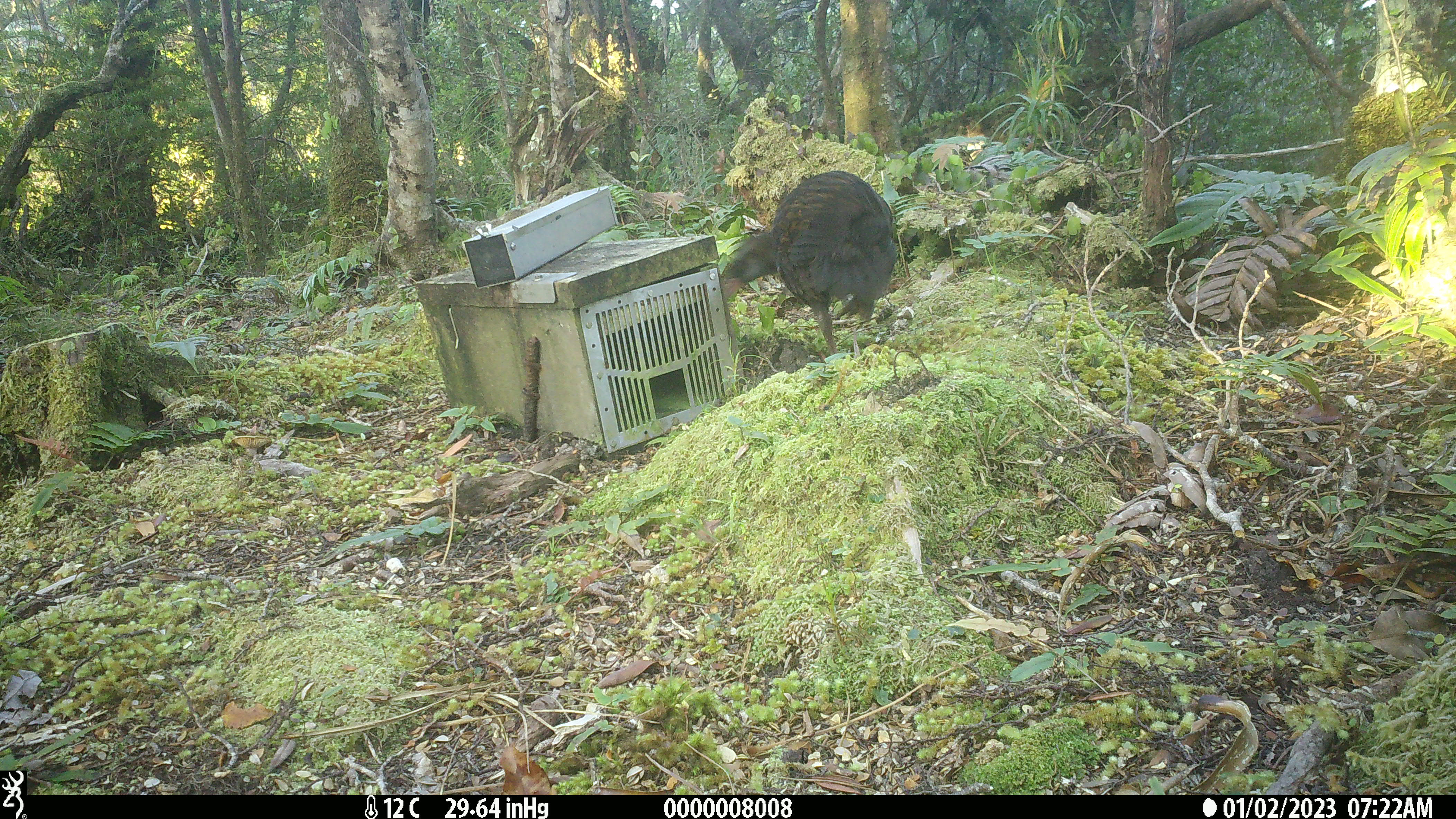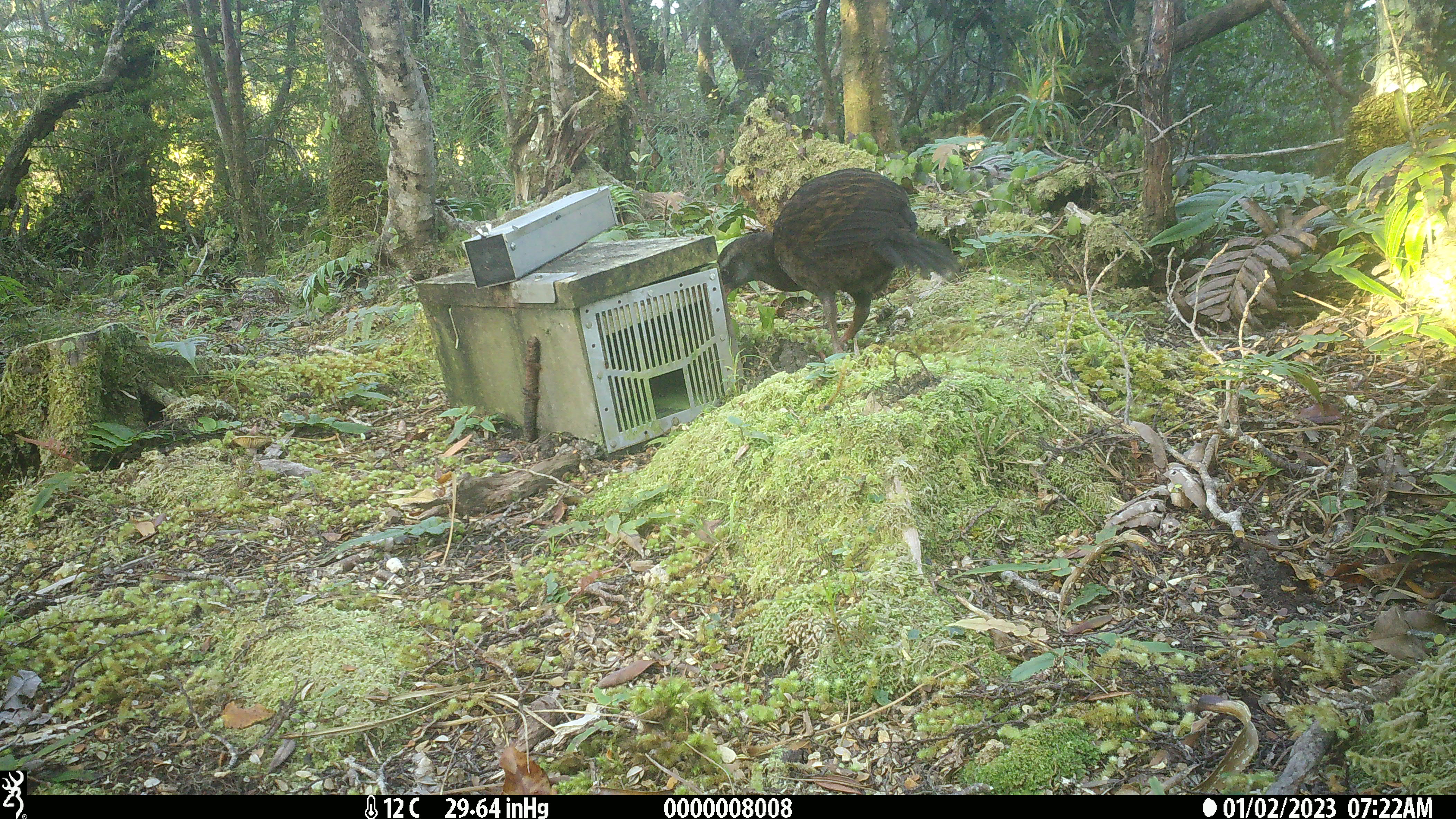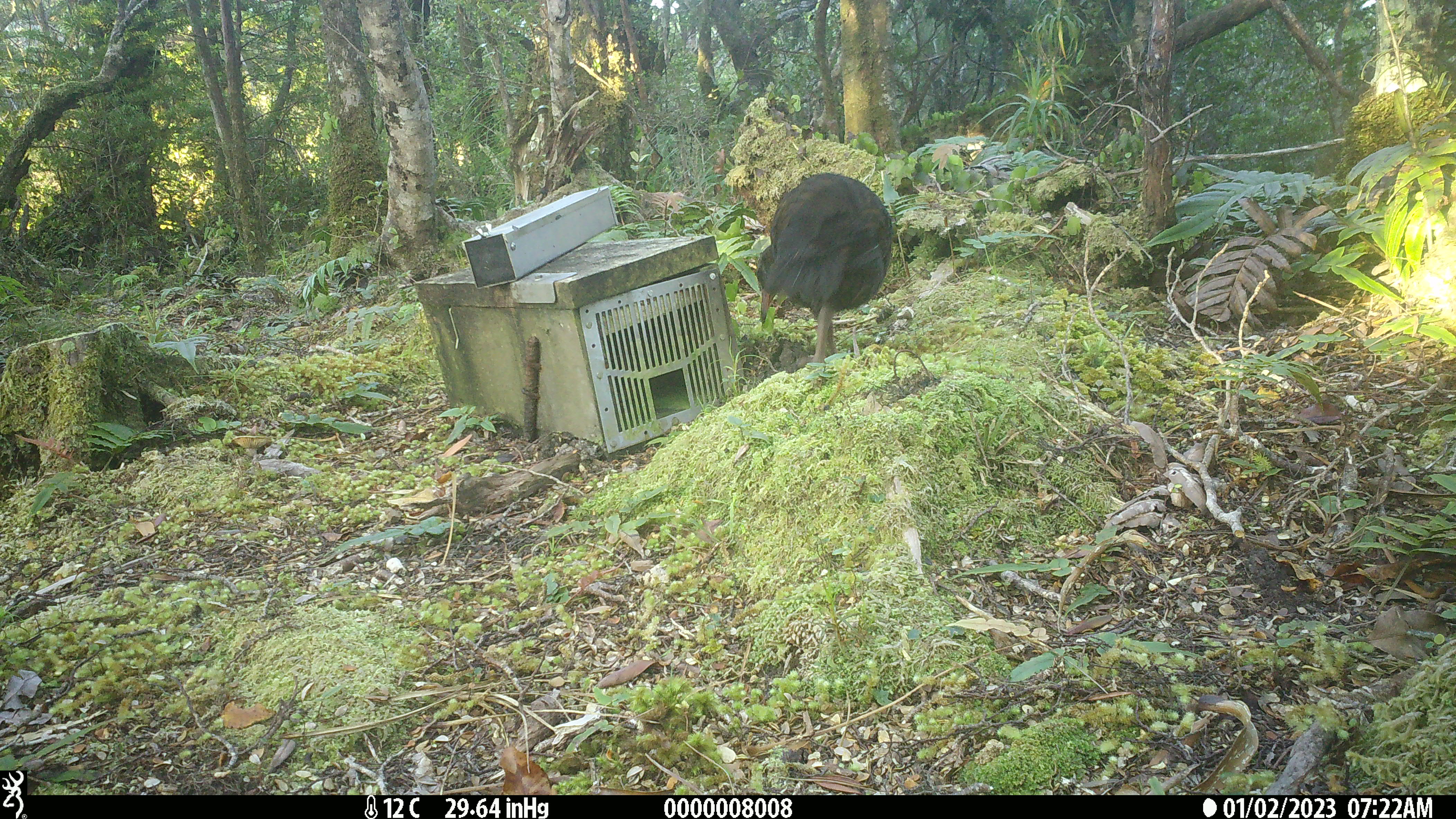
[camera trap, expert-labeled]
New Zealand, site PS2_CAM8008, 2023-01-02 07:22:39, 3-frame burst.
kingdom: Animalia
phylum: Chordata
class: Aves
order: Gruiformes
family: Rallidae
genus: Gallirallus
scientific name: Gallirallus australis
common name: weka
Weka (Gallirallus australis).